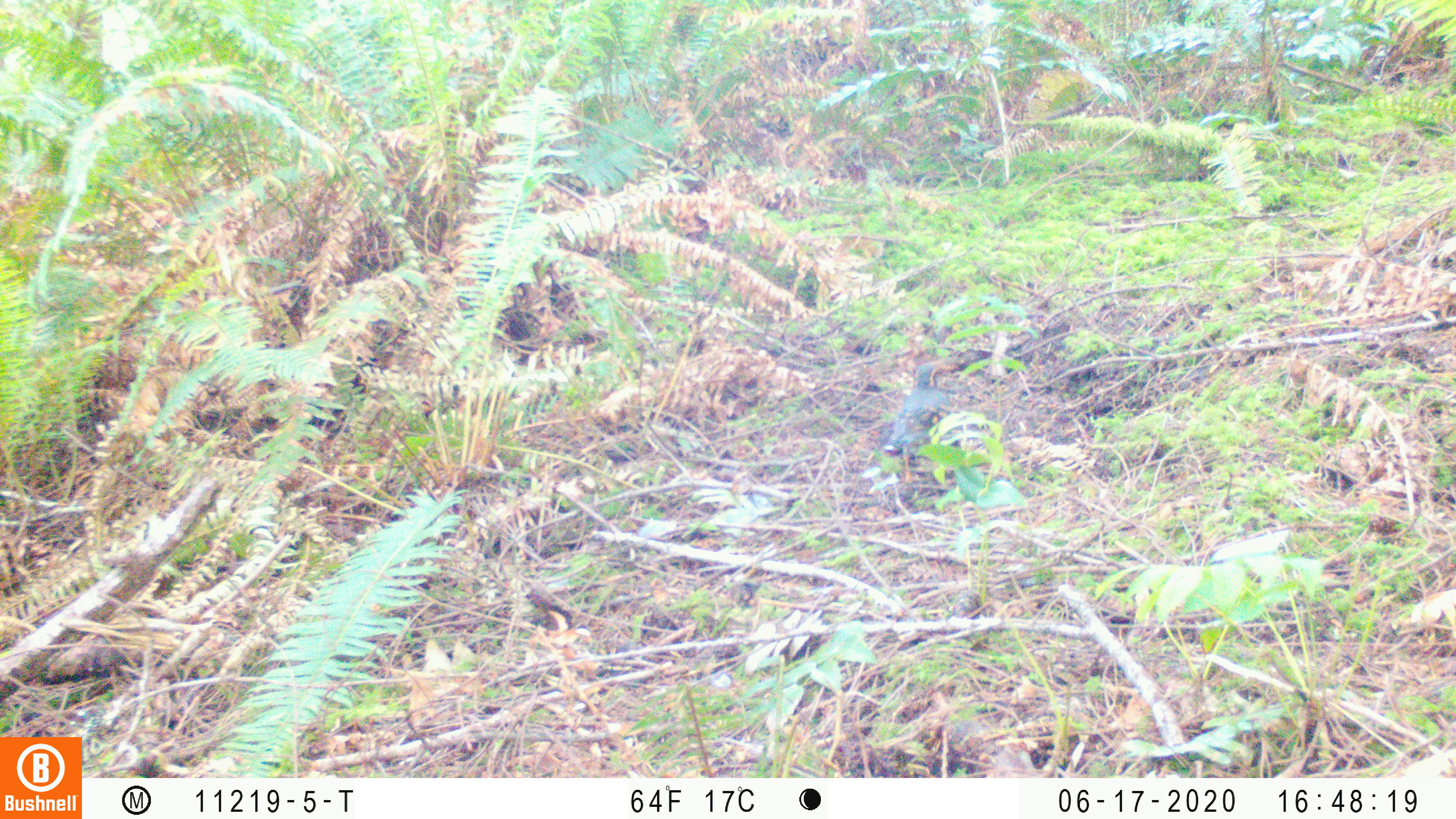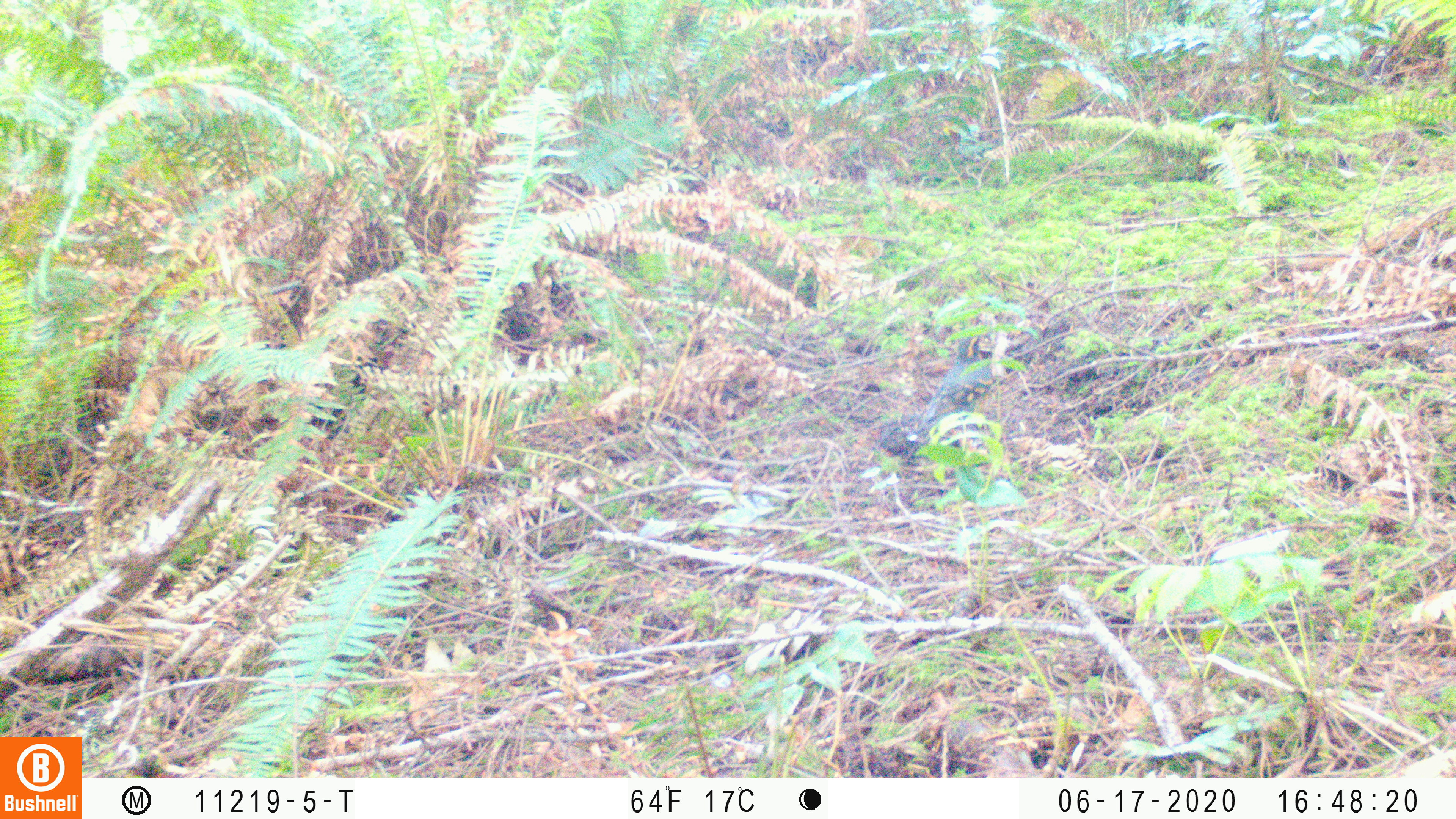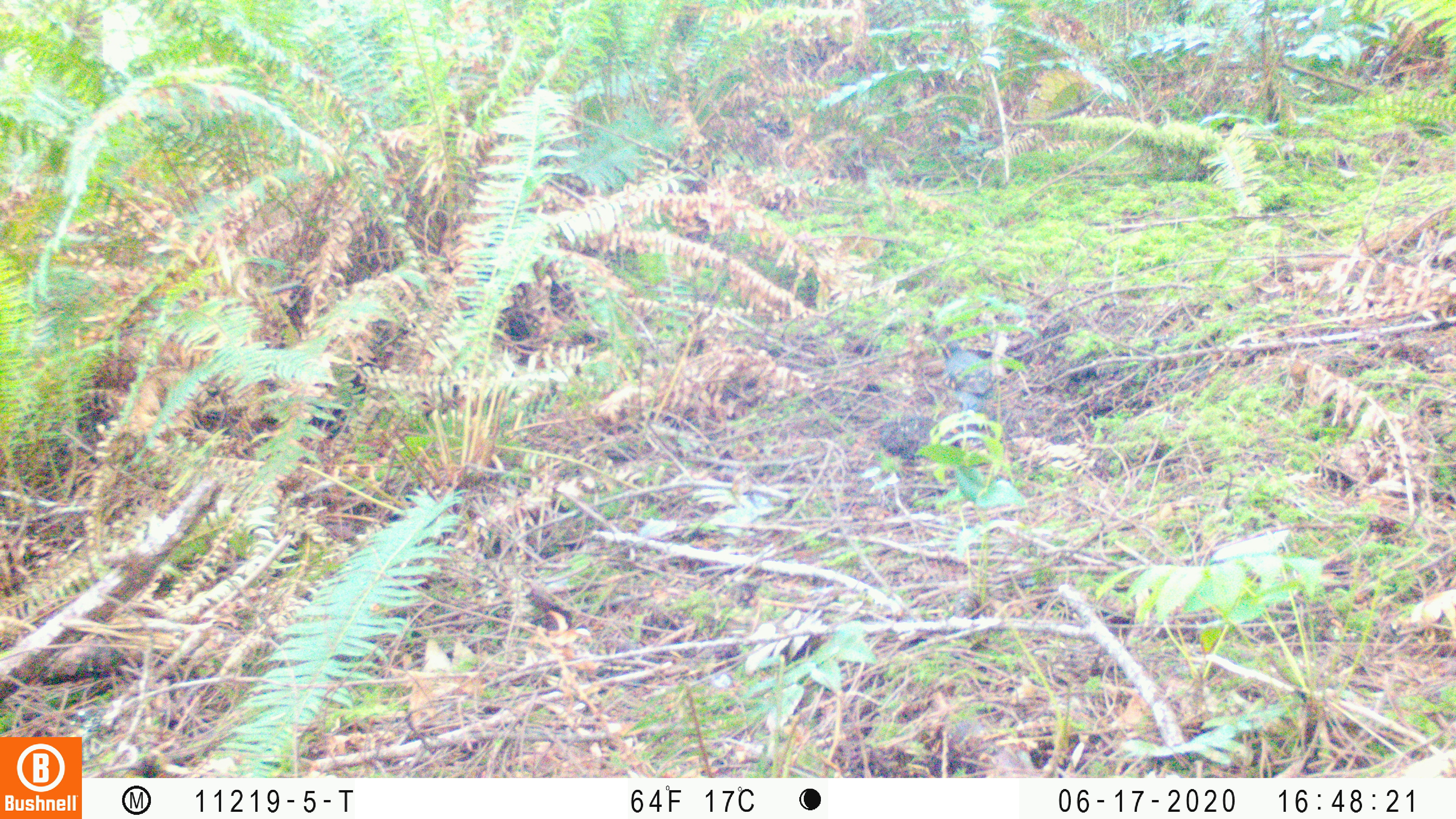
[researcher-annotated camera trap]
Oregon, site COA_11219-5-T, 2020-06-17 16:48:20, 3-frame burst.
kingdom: Animalia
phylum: Chordata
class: Aves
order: Passeriformes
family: Turdidae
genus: Ixoreus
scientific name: Ixoreus naevius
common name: varied thrush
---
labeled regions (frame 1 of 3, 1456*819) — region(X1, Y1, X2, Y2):
varied thrush: region(884, 361, 951, 456)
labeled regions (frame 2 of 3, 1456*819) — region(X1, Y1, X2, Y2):
varied thrush: region(921, 329, 999, 428)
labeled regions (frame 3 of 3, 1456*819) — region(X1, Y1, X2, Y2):
varied thrush: region(936, 335, 998, 408)